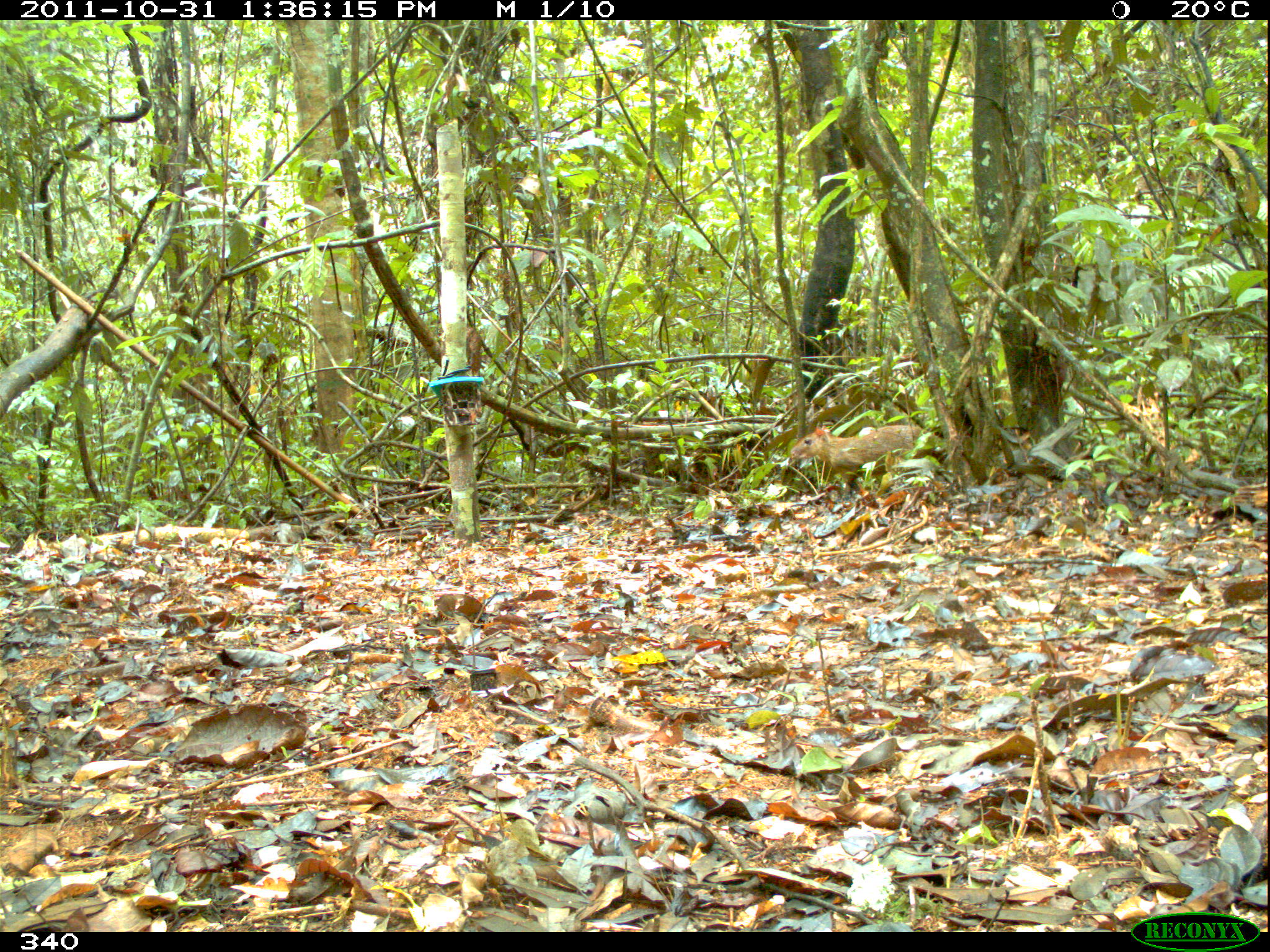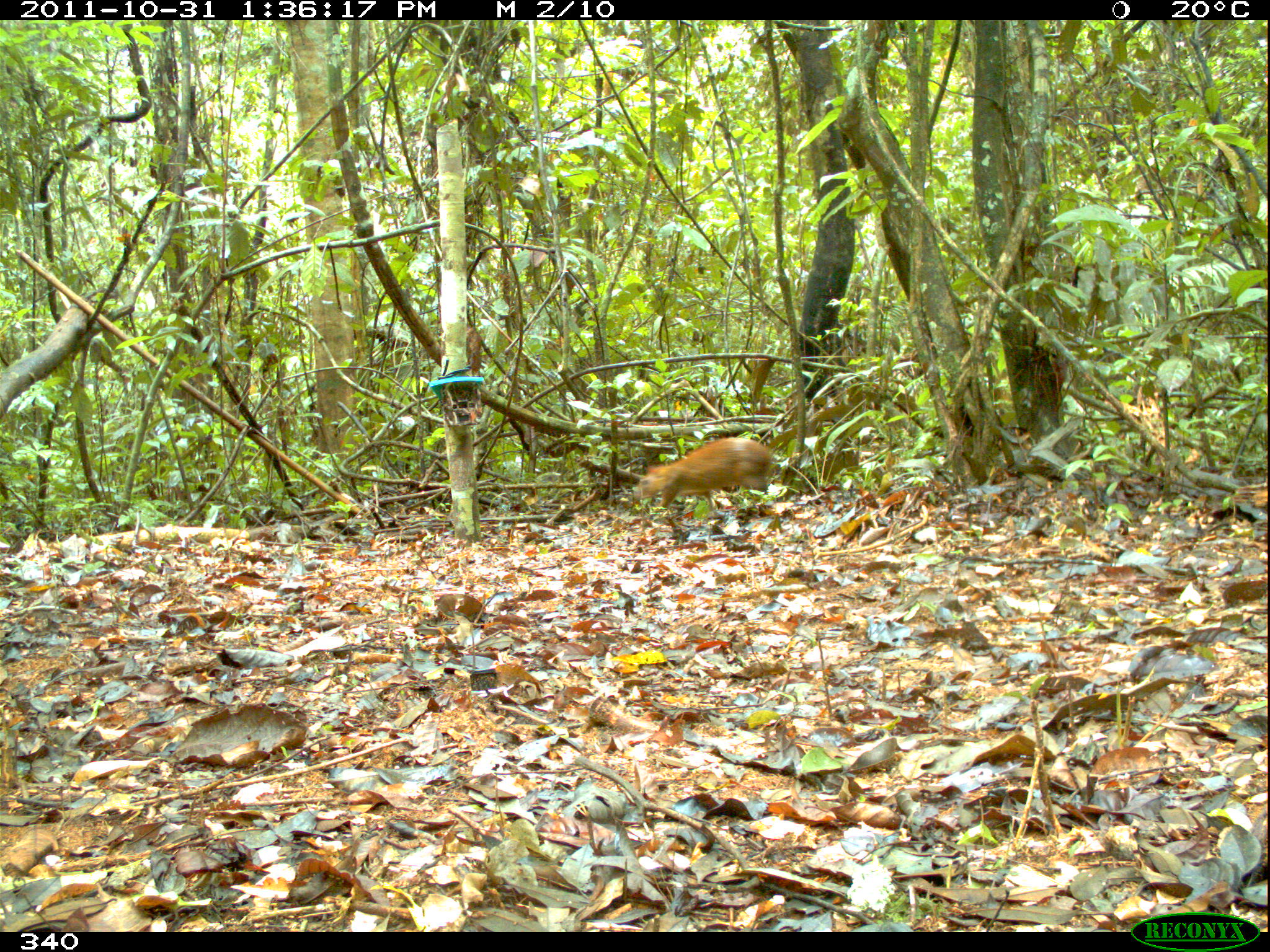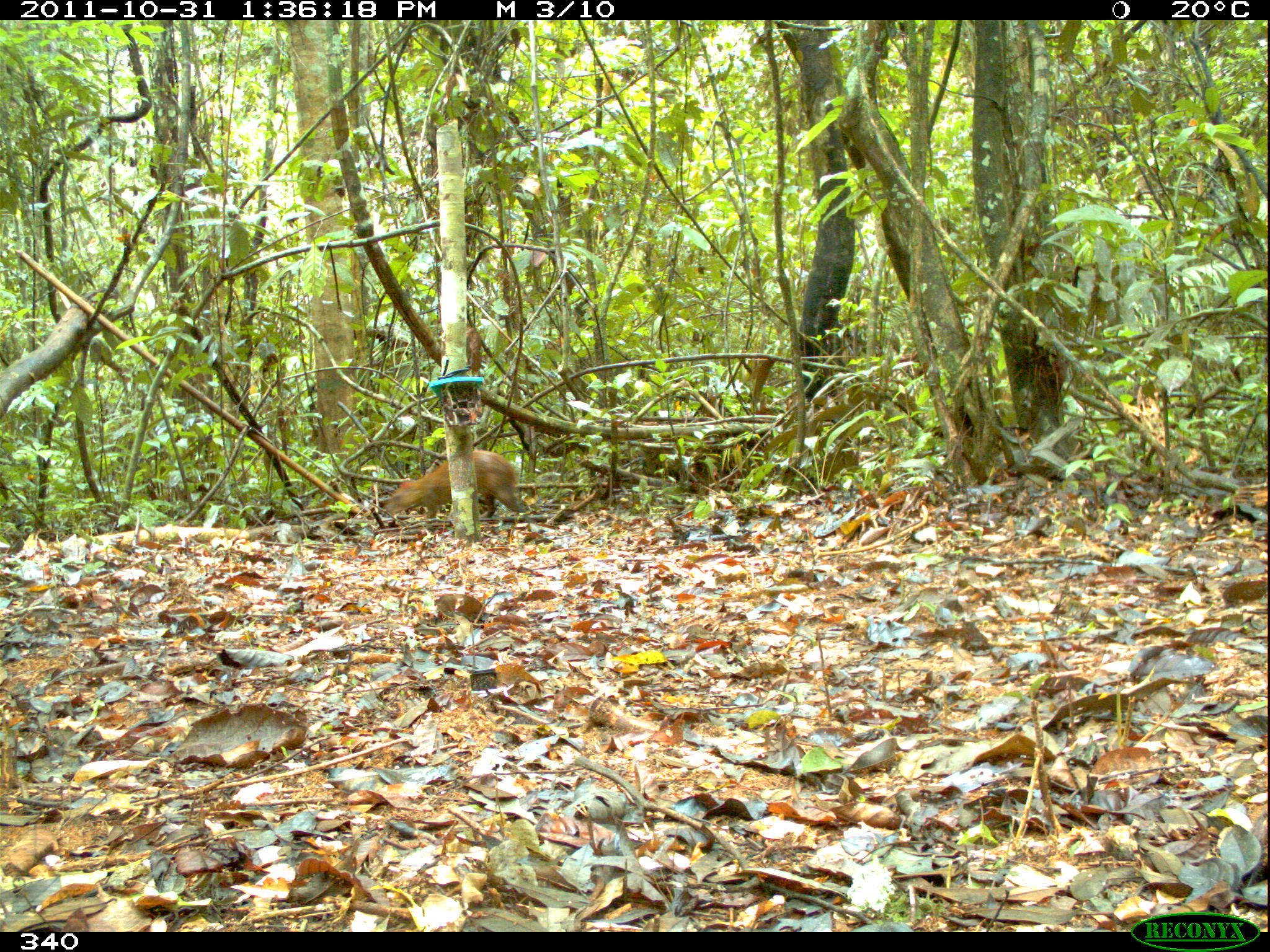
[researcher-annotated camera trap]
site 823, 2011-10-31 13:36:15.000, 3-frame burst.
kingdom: Animalia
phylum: Chordata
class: Mammalia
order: Rodentia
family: Dasyproctidae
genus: Dasyprocta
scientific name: Dasyprocta punctata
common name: central american agouti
Dasyprocta punctata (central american agouti).